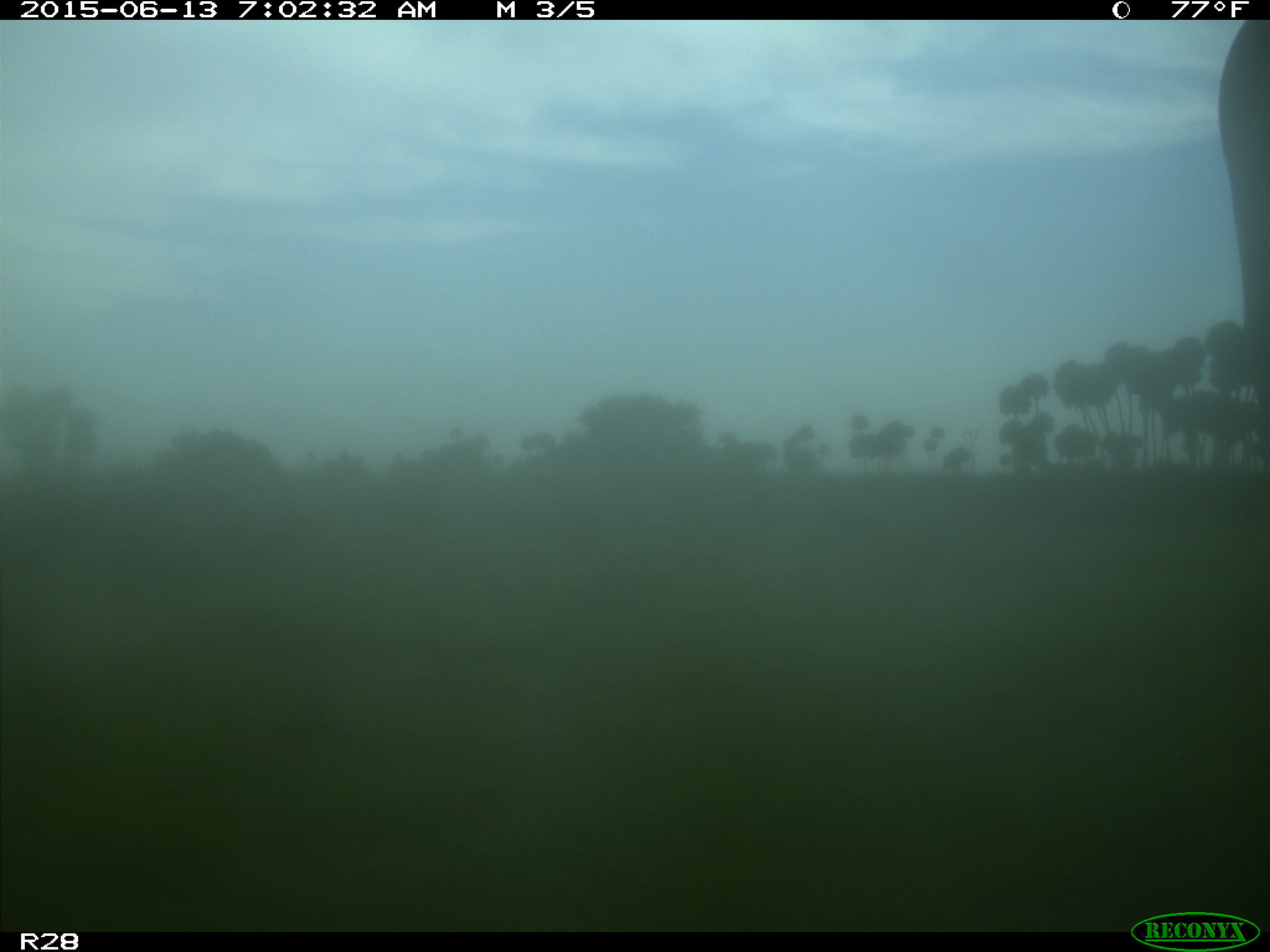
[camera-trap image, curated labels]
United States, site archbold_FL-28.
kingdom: Animalia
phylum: Chordata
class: Mammalia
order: Artiodactyla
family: Bovidae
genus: Bos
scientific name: Bos taurus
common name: domestic cow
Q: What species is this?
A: Bos taurus (domestic cow).